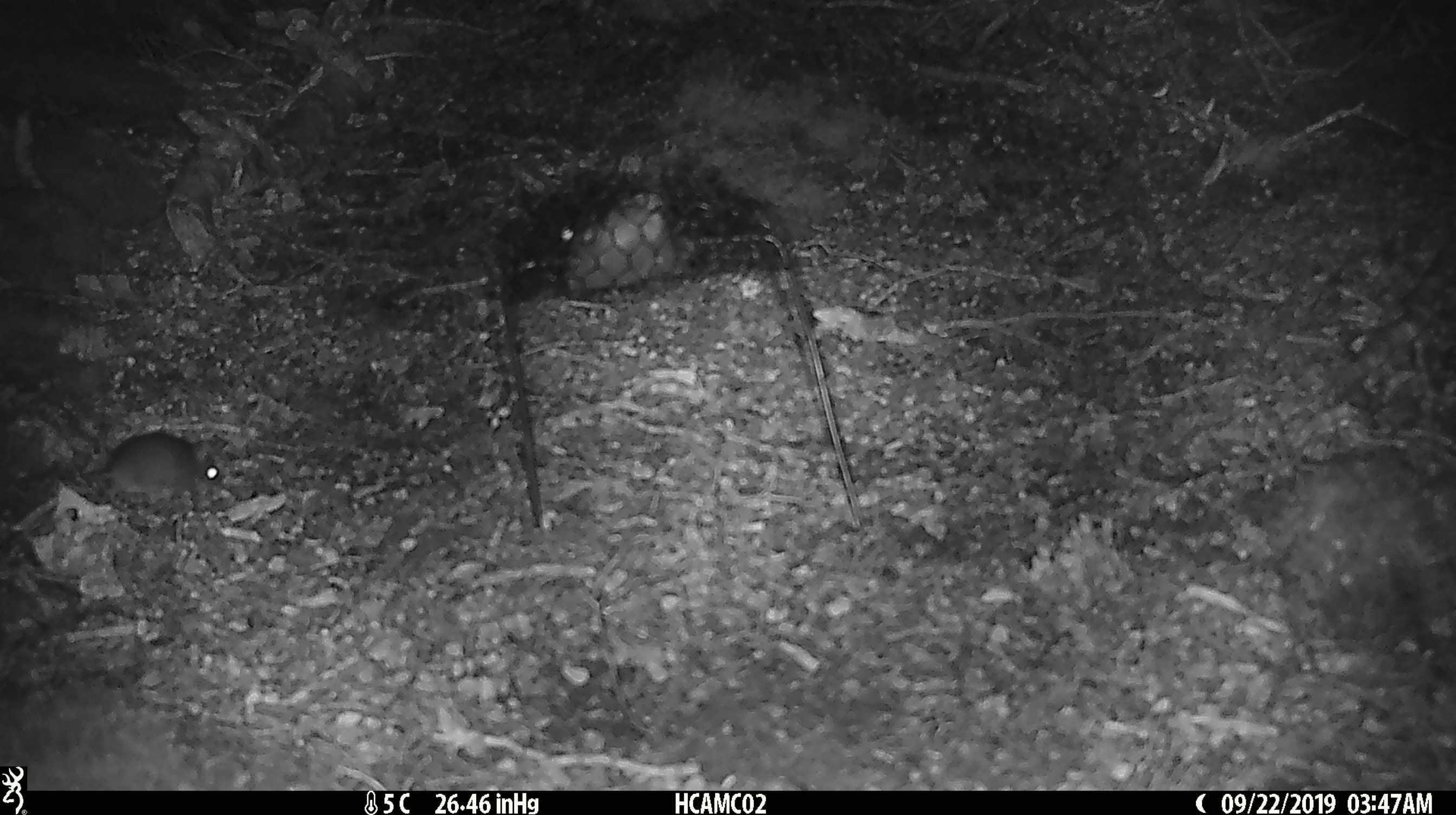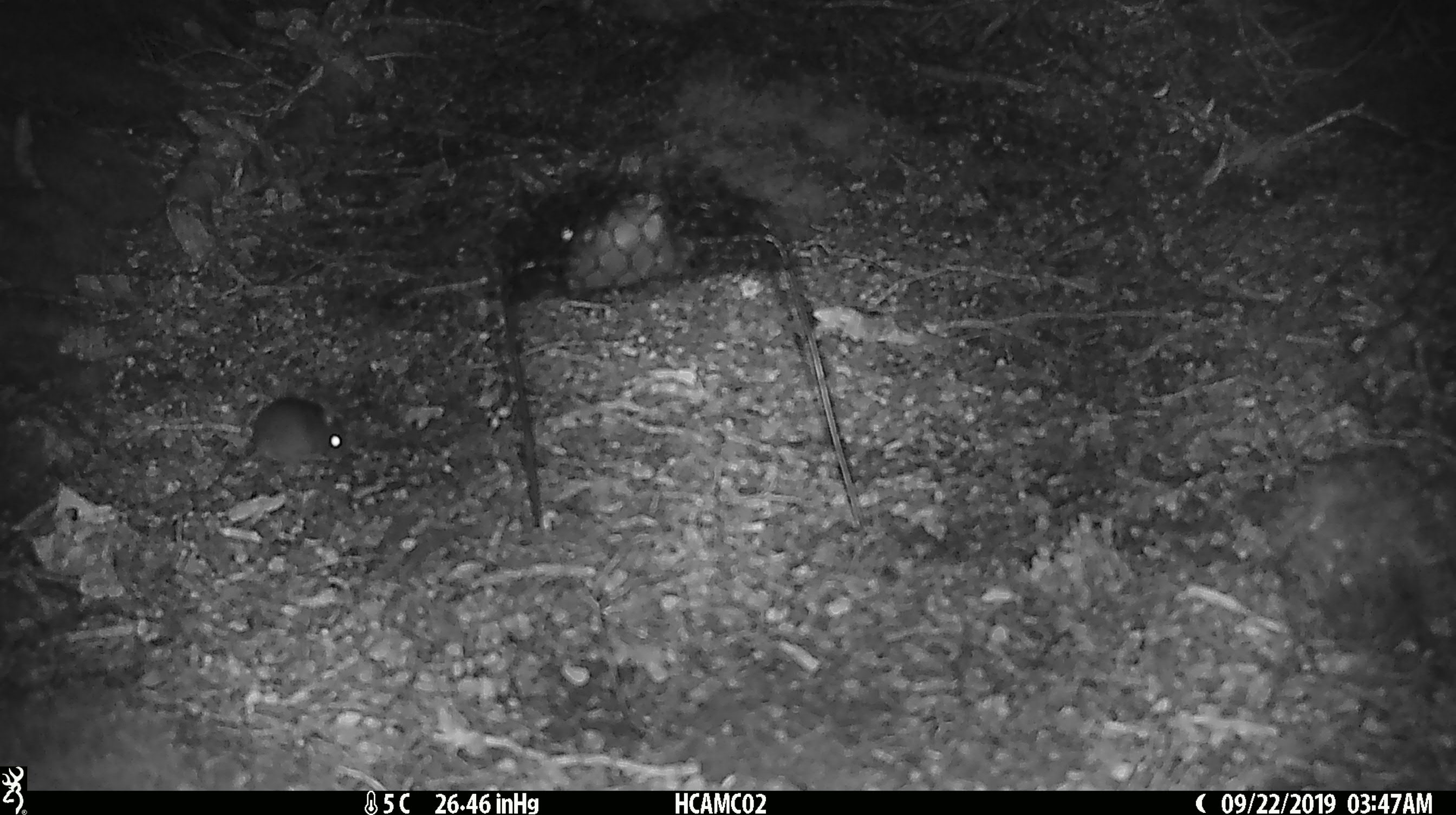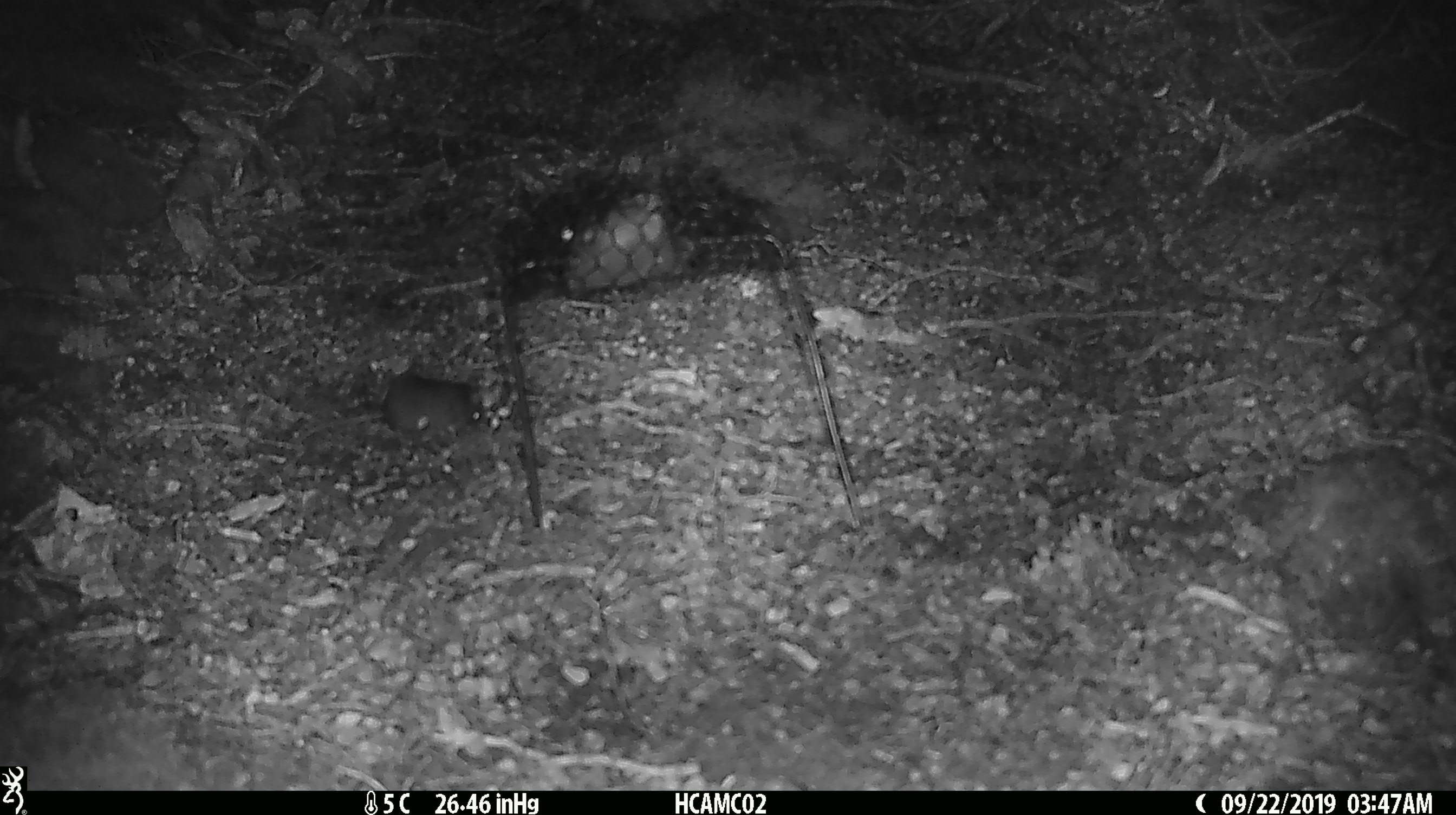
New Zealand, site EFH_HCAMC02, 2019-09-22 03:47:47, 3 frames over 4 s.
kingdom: Animalia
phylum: Chordata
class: Mammalia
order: Rodentia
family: Muridae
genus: Mus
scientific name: Mus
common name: mouse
Mouse (Mus).